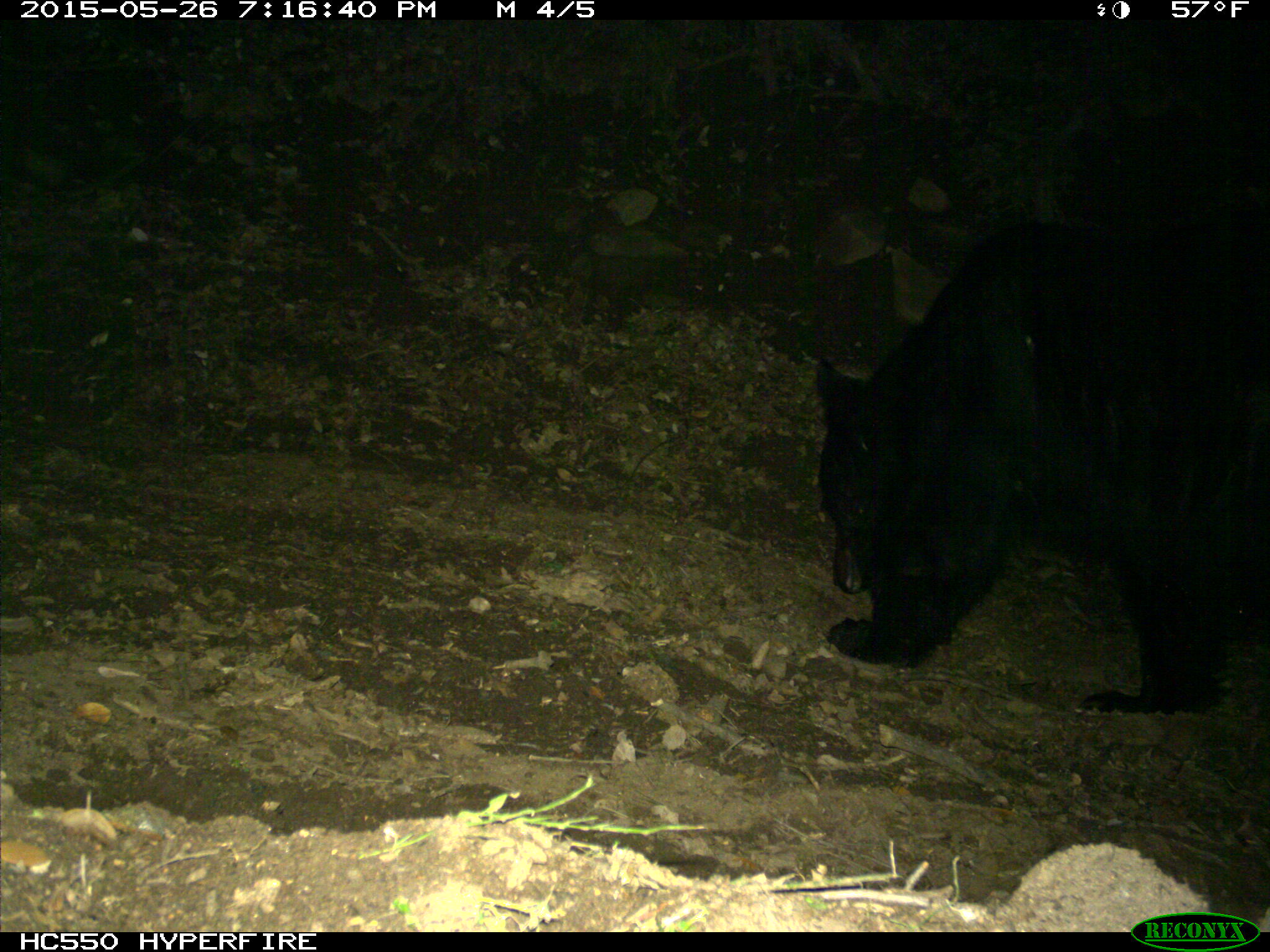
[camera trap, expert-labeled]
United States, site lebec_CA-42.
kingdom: Animalia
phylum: Chordata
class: Mammalia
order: Carnivora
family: Ursidae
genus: Ursus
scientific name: Ursus americanus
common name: american black bear